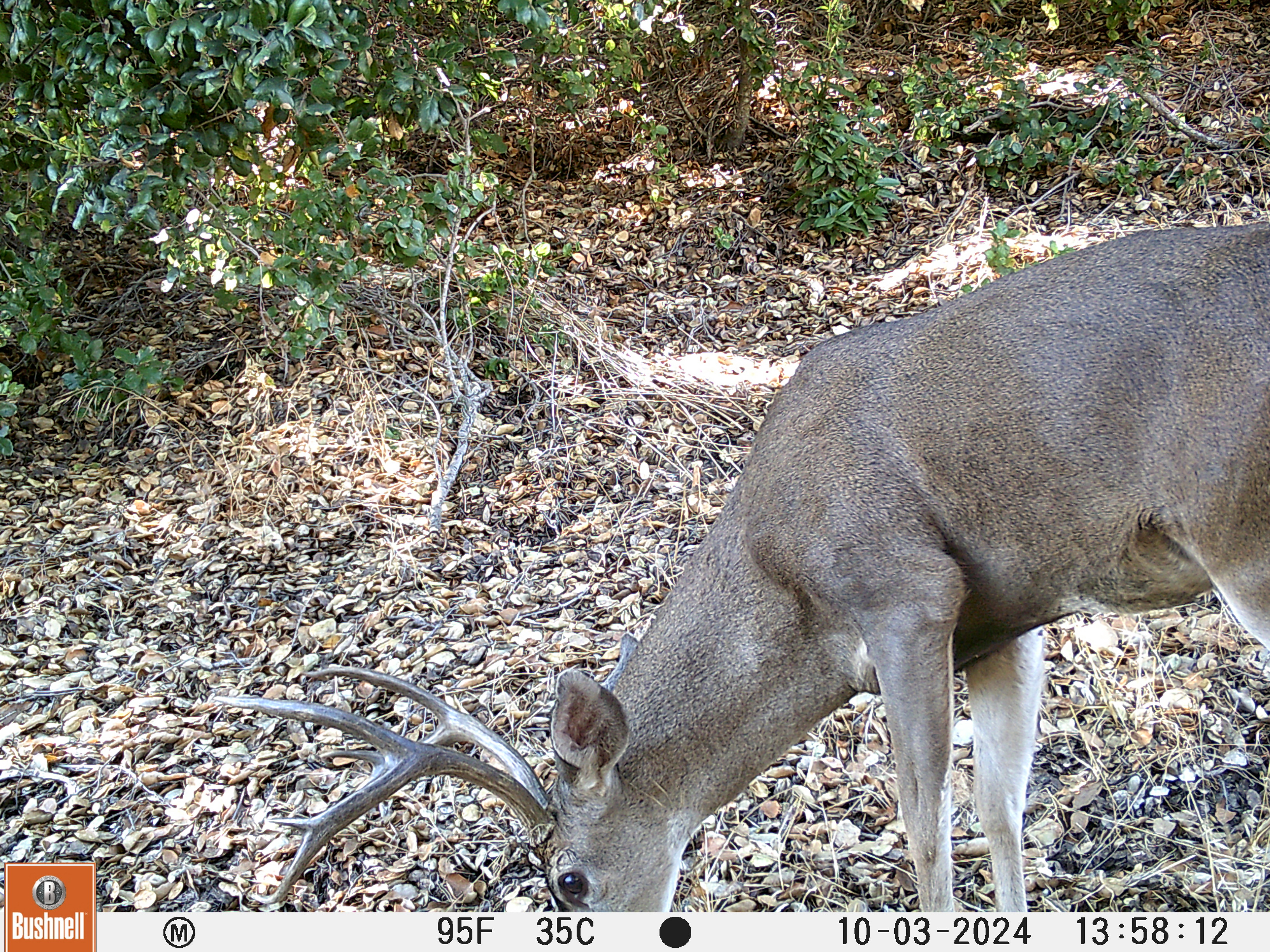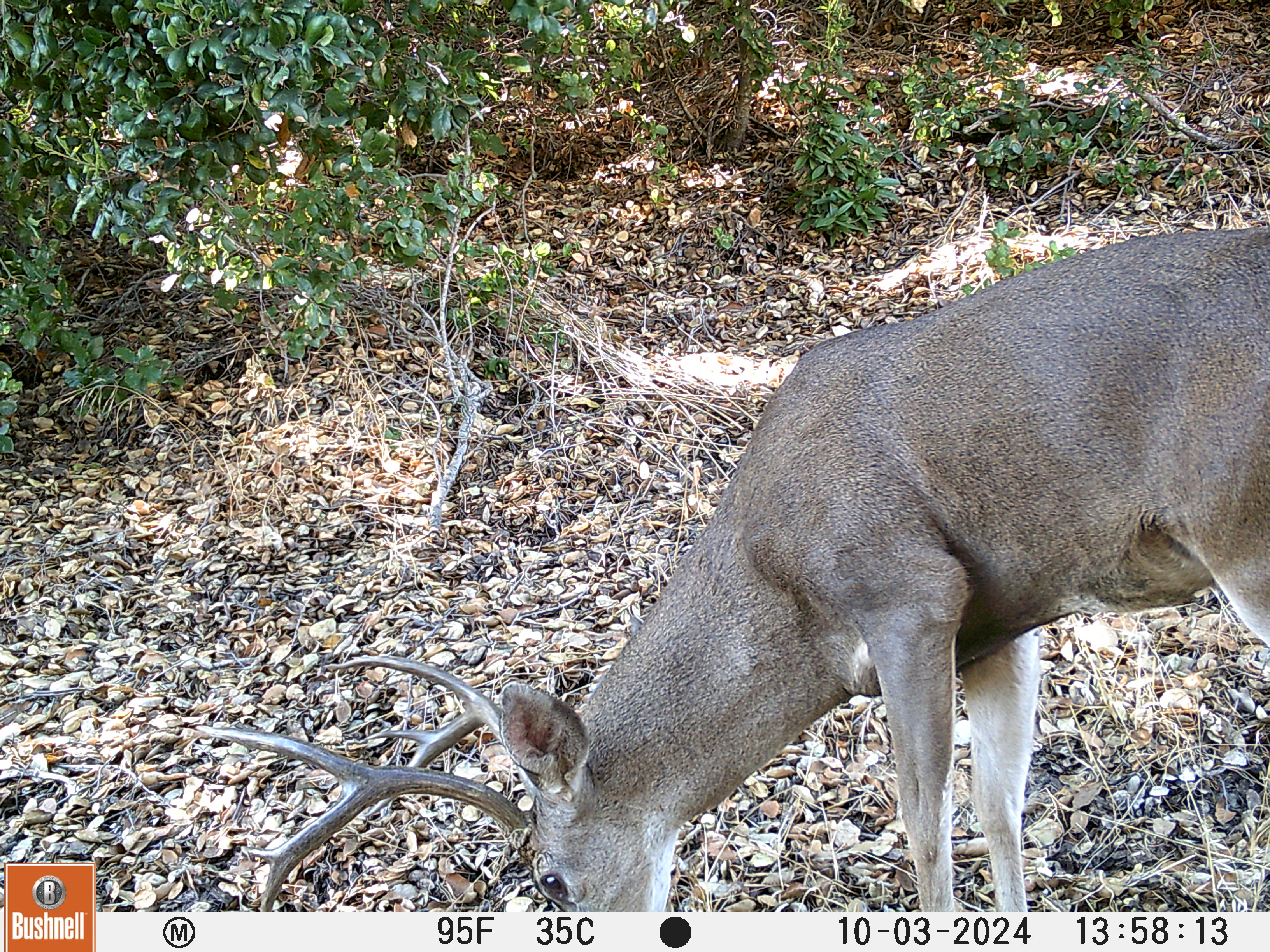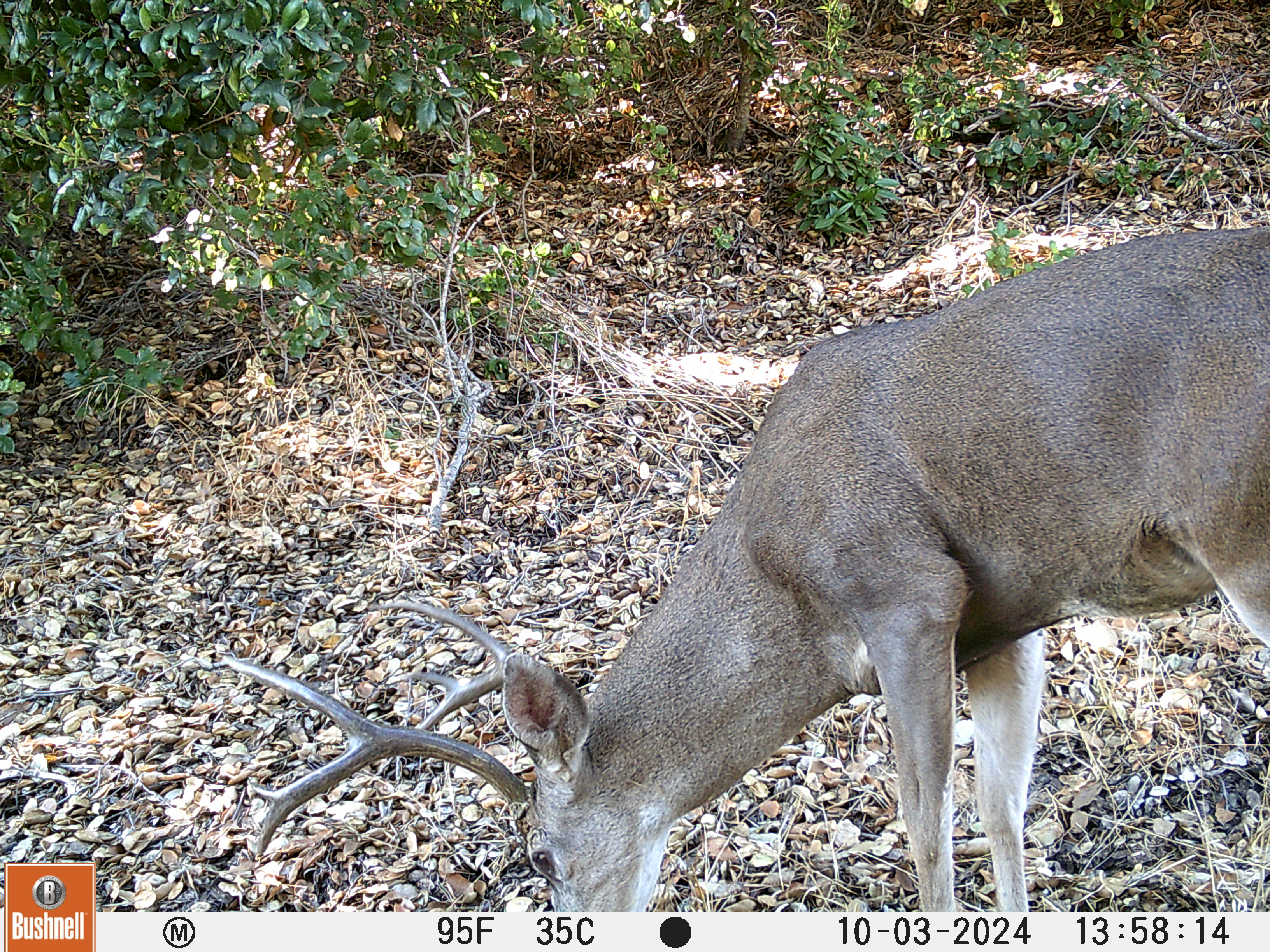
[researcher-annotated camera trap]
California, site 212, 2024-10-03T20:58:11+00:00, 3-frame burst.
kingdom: Animalia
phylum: Chordata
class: Mammalia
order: Artiodactyla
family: Cervidae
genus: Odocoileus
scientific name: Odocoileus hemionus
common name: mule deer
Mule deer (Odocoileus hemionus).